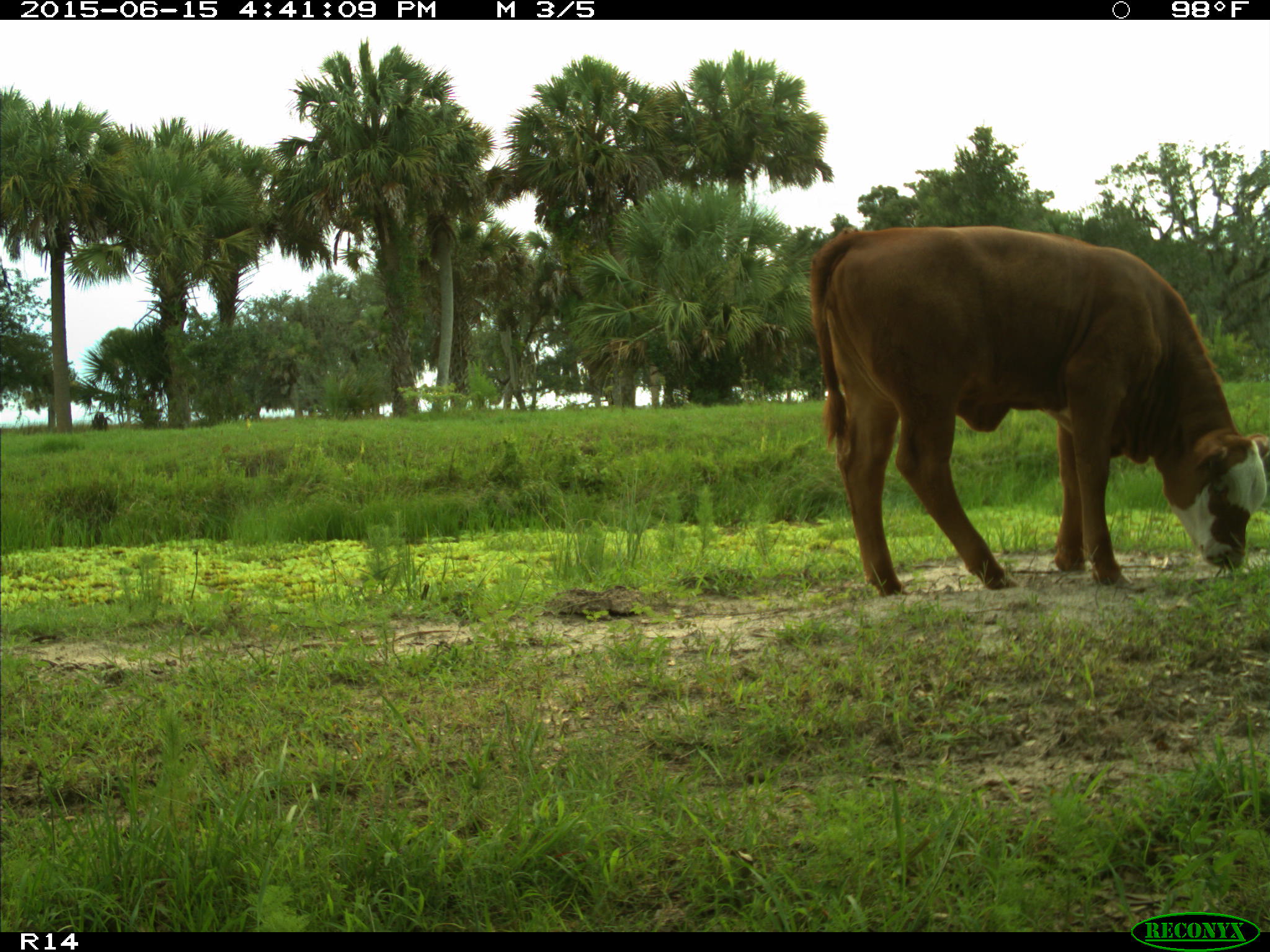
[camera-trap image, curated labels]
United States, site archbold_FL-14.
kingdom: Animalia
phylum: Chordata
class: Mammalia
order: Artiodactyla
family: Bovidae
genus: Bos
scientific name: Bos taurus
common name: domestic cow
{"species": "Bos taurus (domestic cow)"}